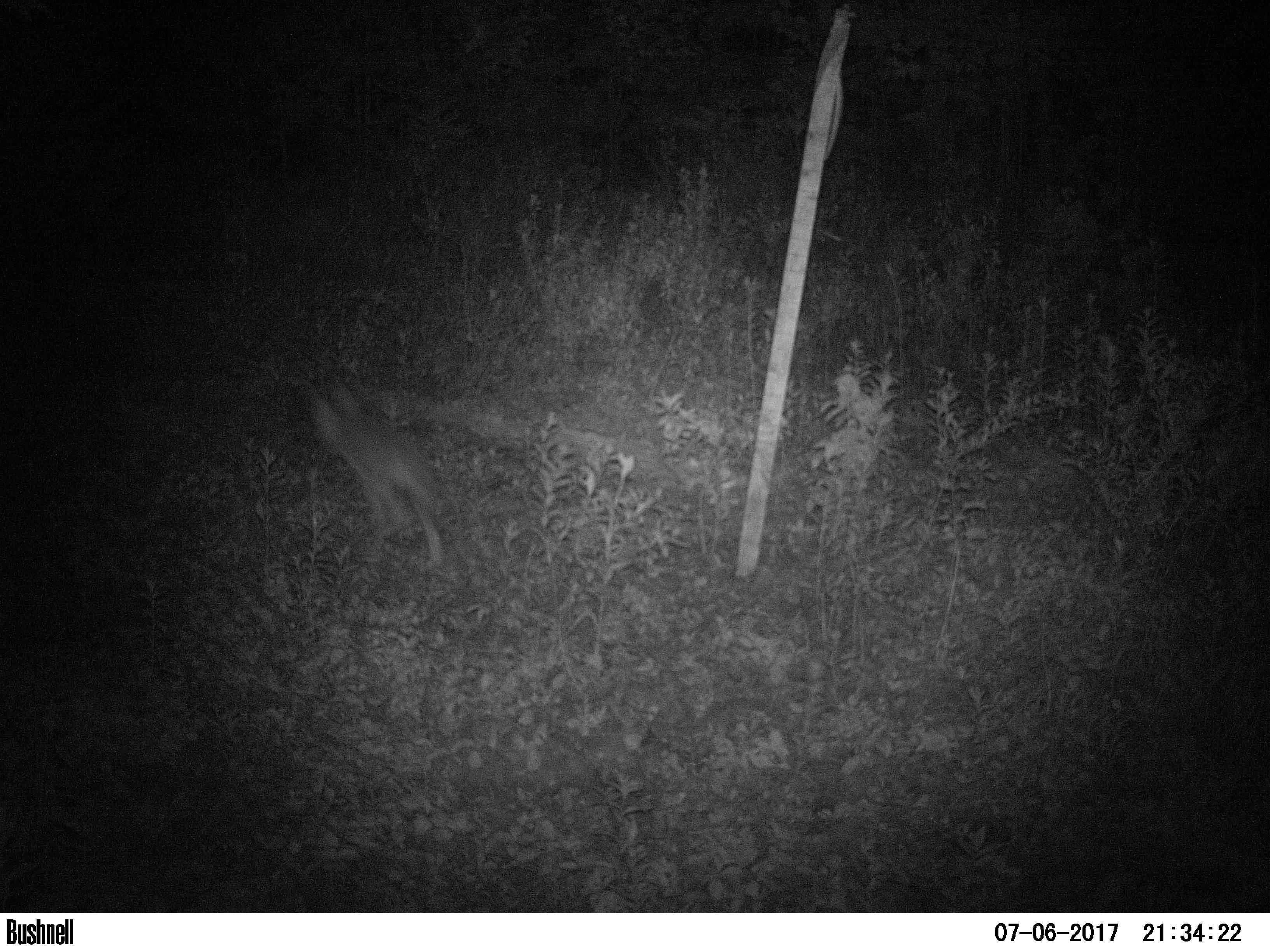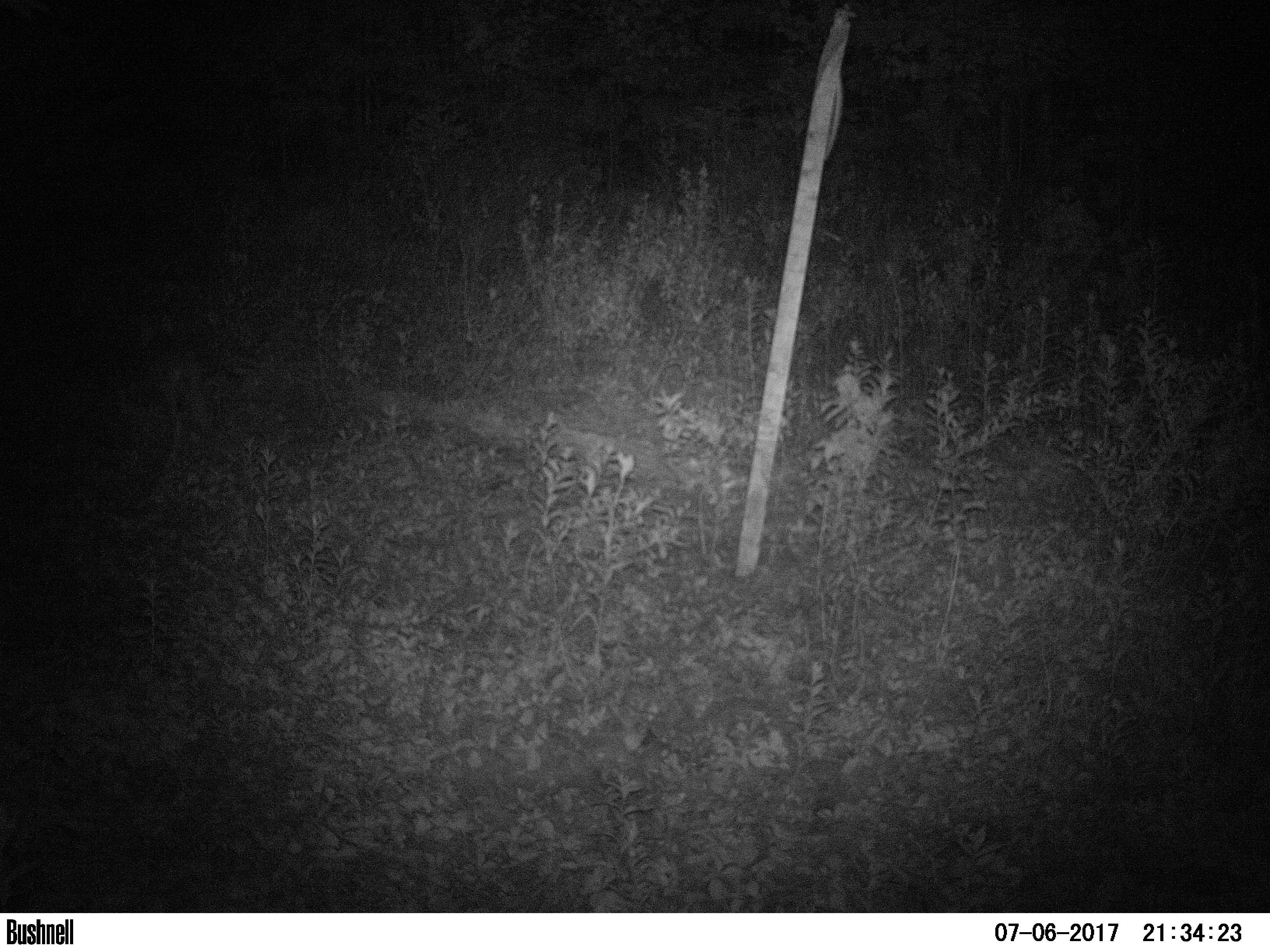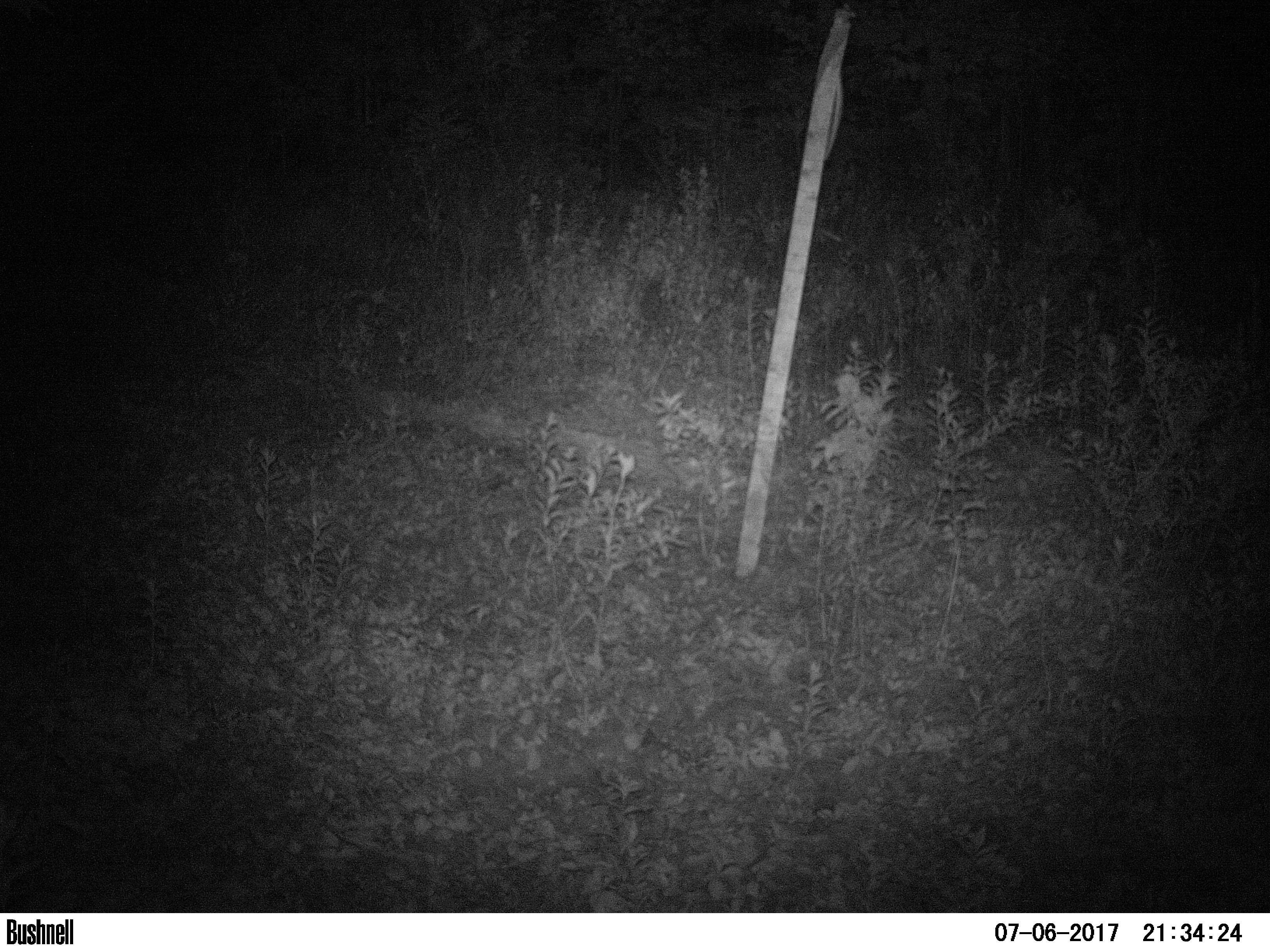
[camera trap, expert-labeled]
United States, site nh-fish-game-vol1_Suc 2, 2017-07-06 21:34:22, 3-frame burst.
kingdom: Animalia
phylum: Chordata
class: Mammalia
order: Carnivora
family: Canidae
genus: Canis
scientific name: Canis latrans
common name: coyote